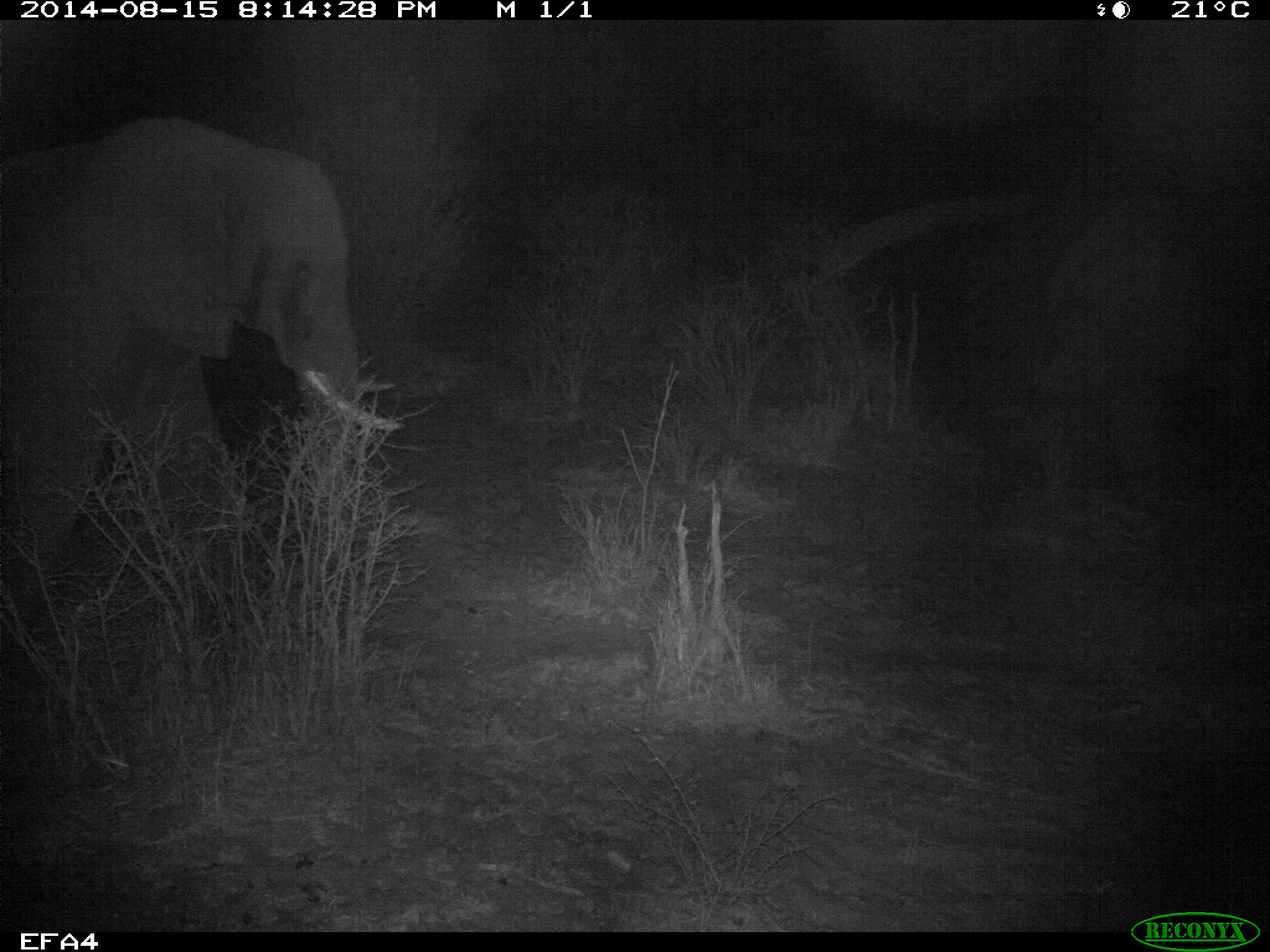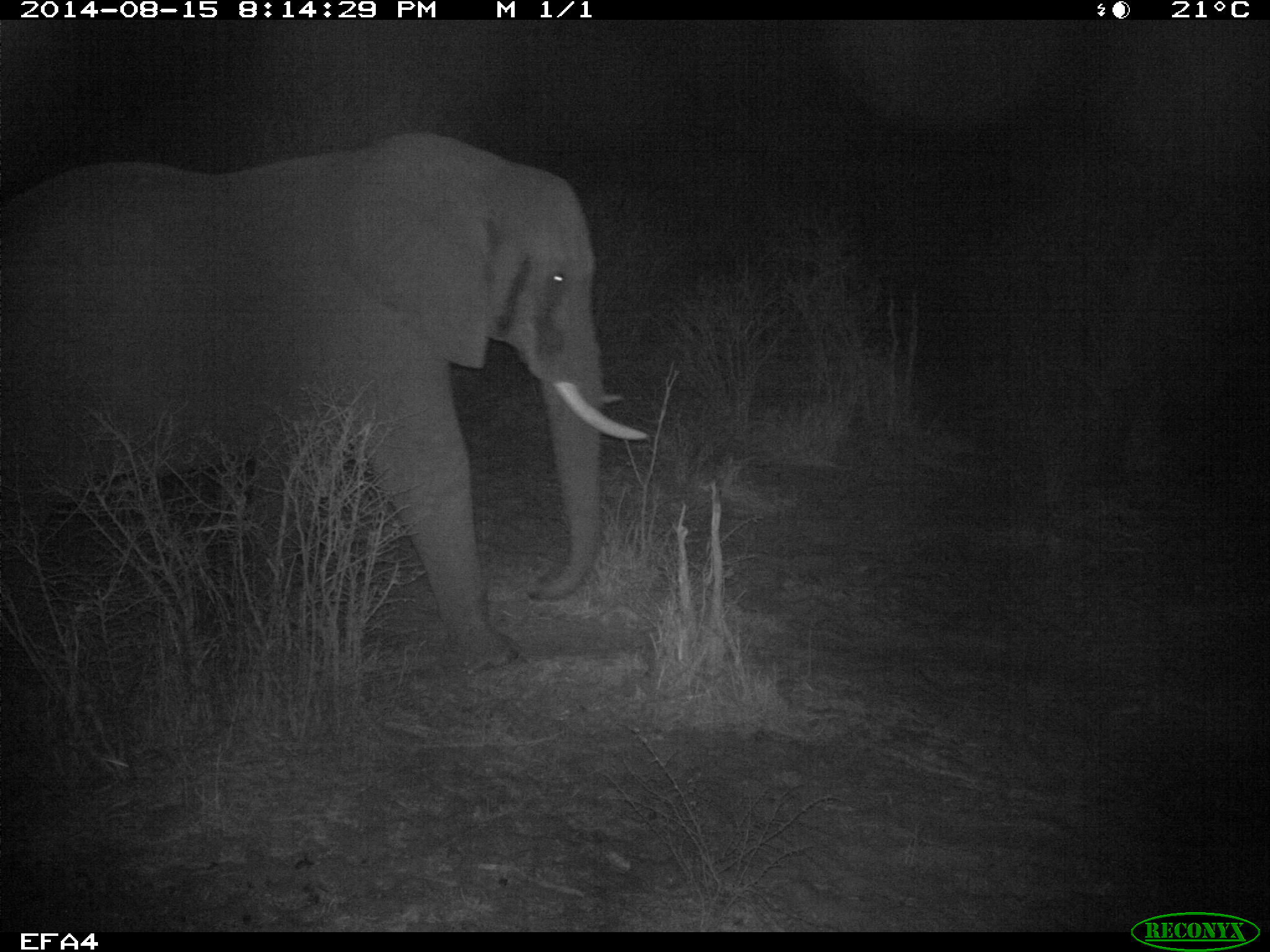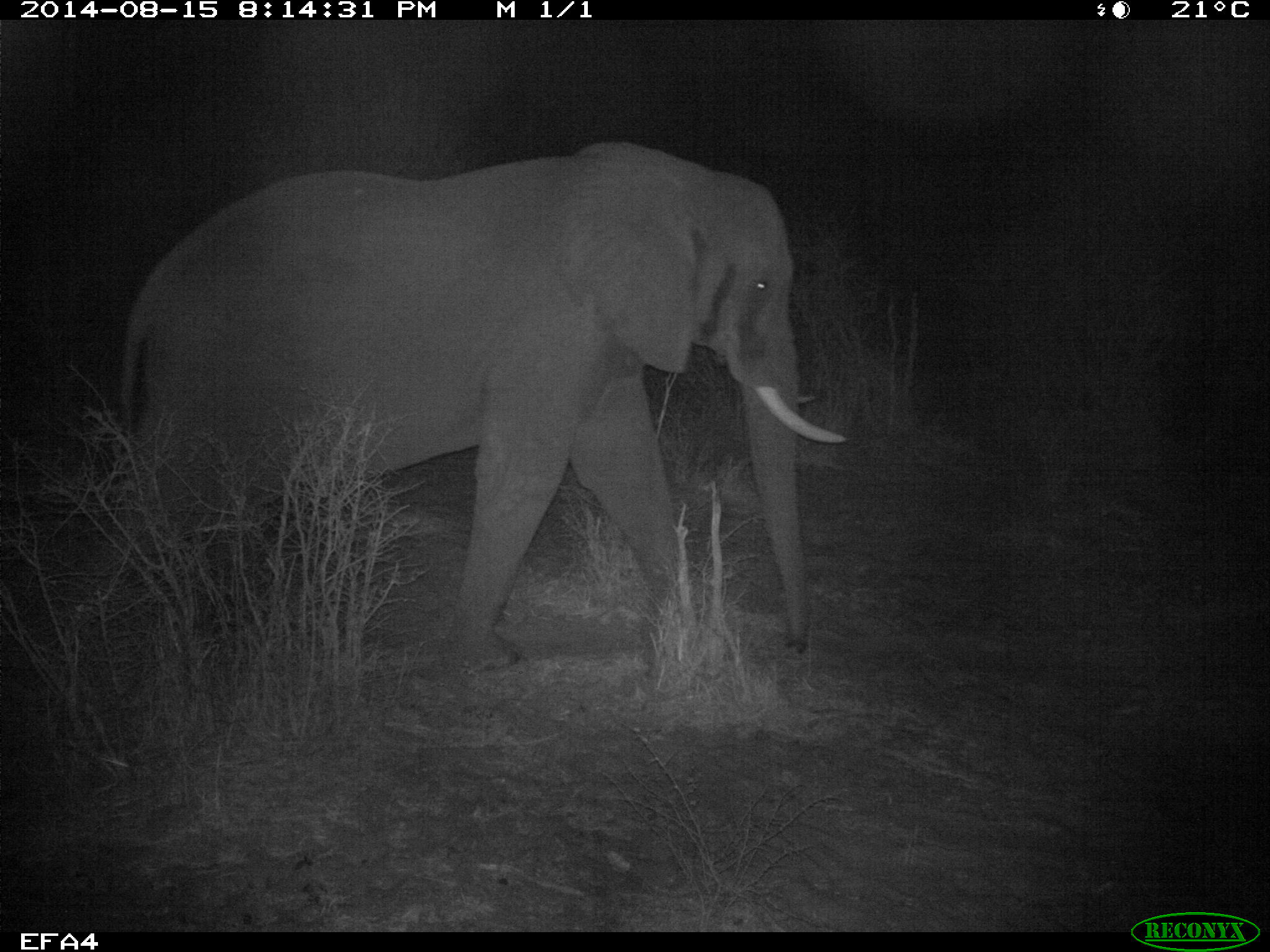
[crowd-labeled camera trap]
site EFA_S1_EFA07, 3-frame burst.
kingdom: Animalia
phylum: Chordata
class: Mammalia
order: Proboscidea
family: Elephantidae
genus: Loxodonta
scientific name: Loxodonta africana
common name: african bush elephant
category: elephant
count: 2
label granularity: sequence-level